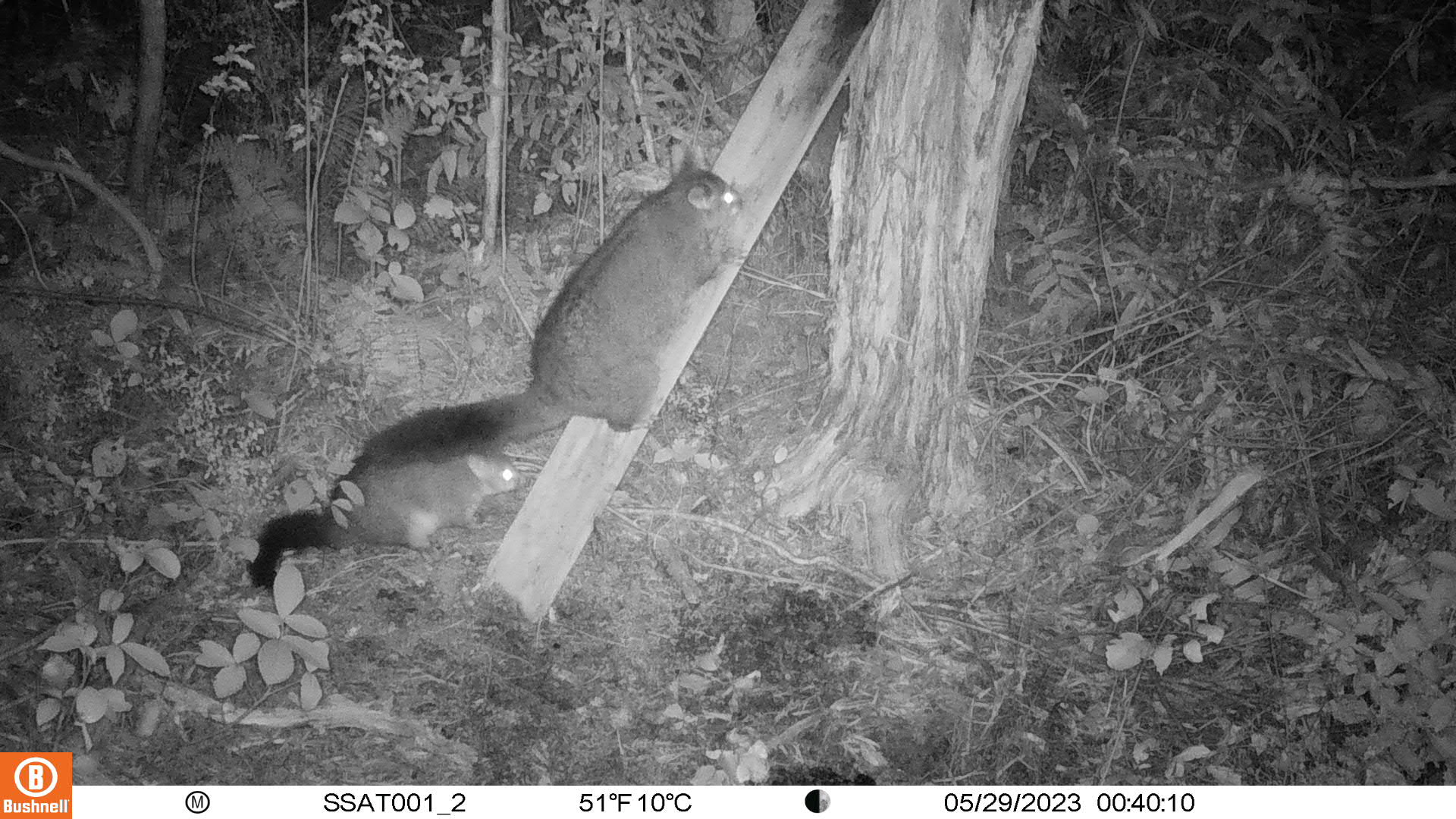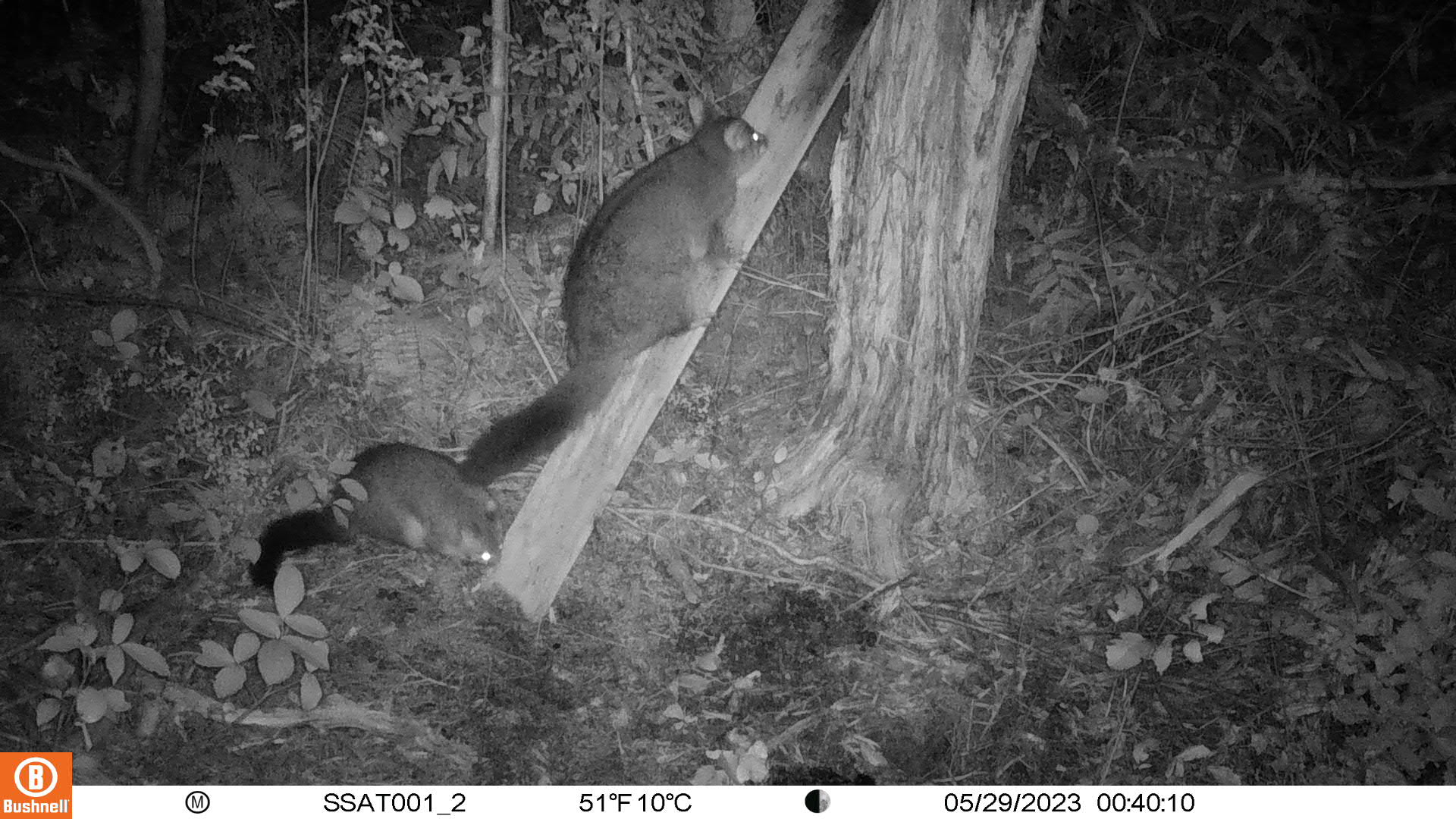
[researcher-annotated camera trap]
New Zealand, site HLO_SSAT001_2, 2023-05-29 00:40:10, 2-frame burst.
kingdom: Animalia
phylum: Chordata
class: Mammalia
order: Diprotodontia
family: Phalangeridae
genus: Trichosurus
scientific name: Trichosurus vulpecula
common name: common brushtail possum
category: possum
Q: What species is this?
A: Possum (common brushtail possum) (Trichosurus vulpecula).